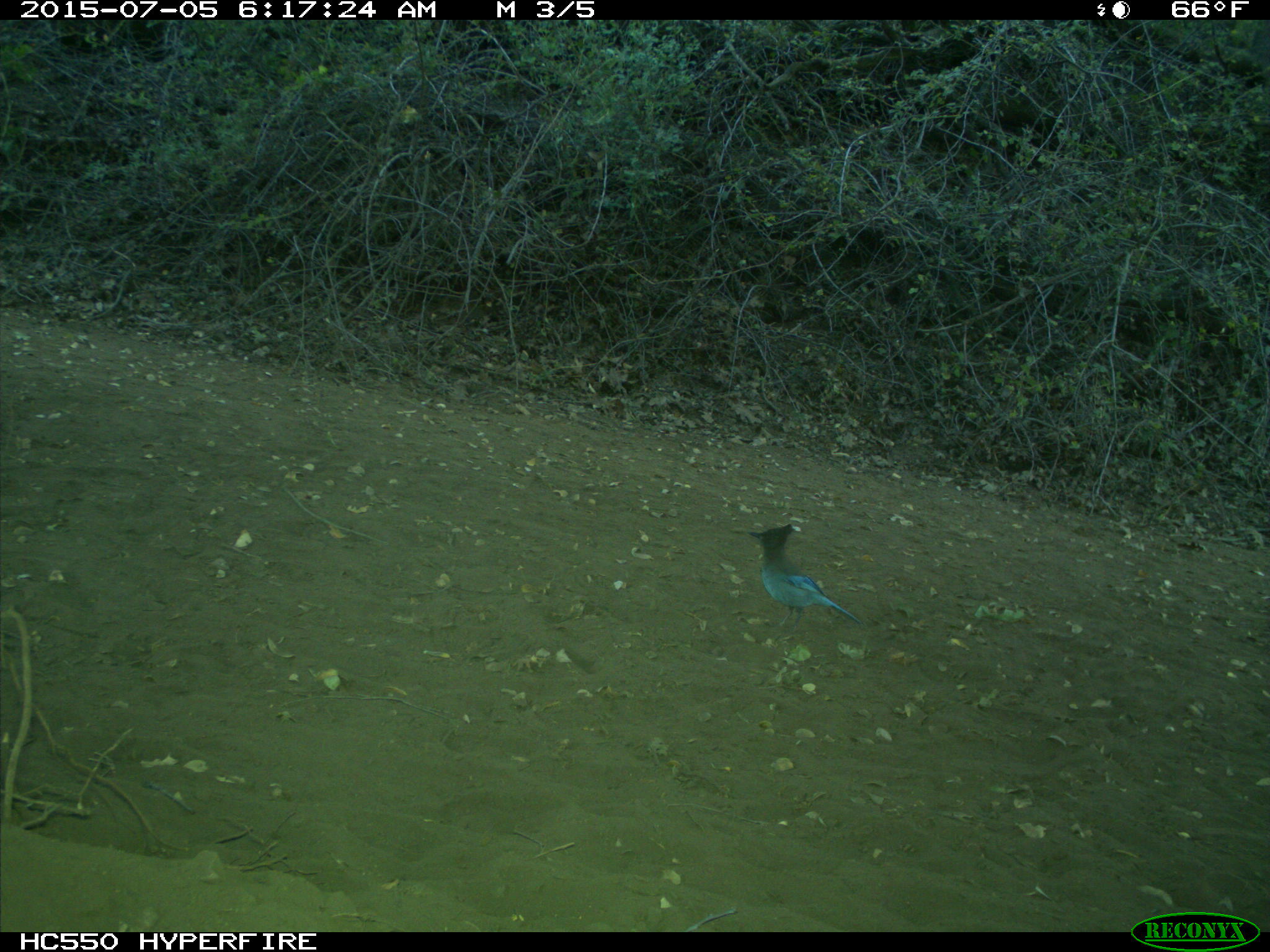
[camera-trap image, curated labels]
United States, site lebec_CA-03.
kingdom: Animalia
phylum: Chordata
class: Aves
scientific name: Aves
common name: birds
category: unidentified bird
Unidentified bird (birds) (Aves).